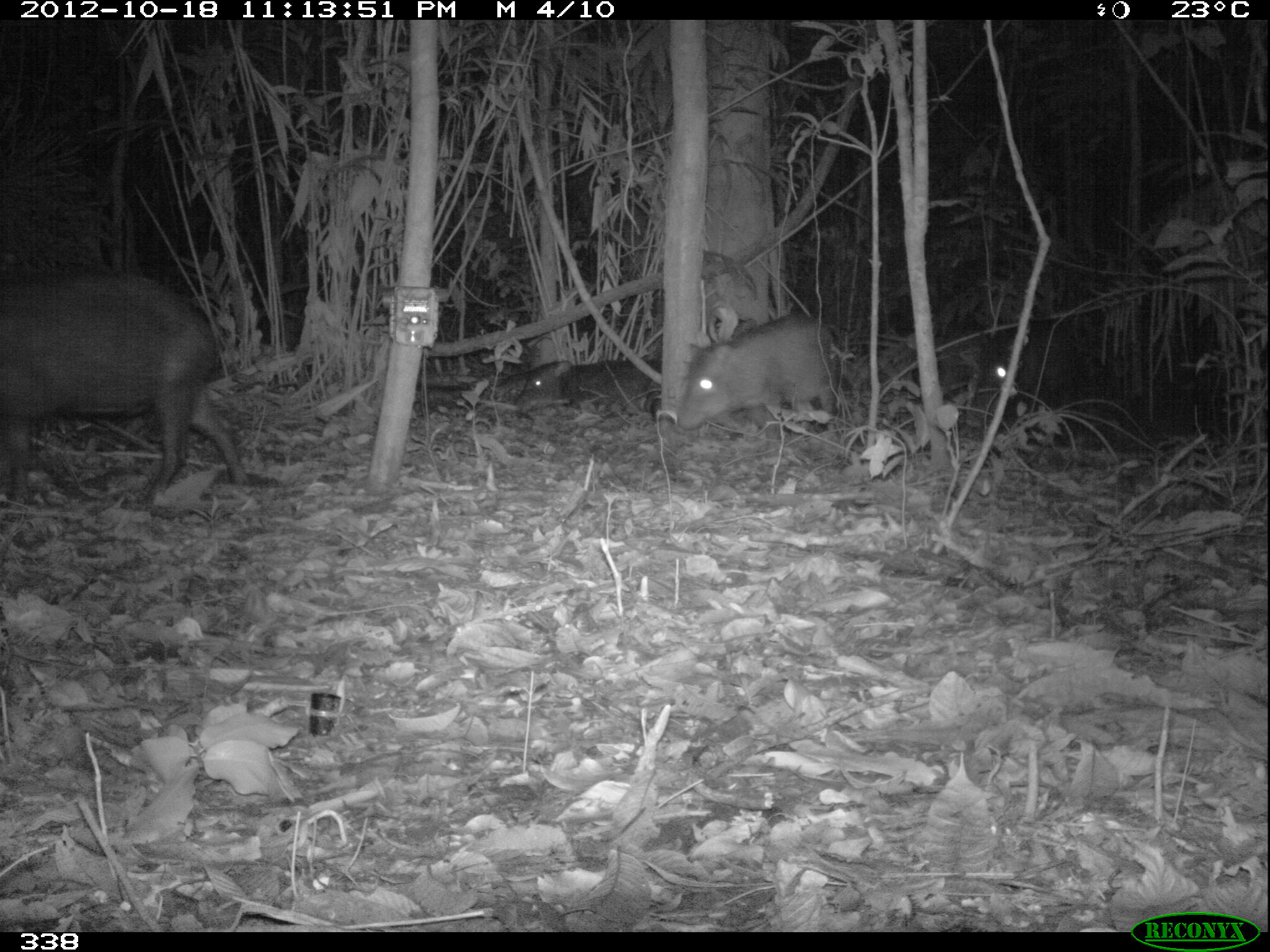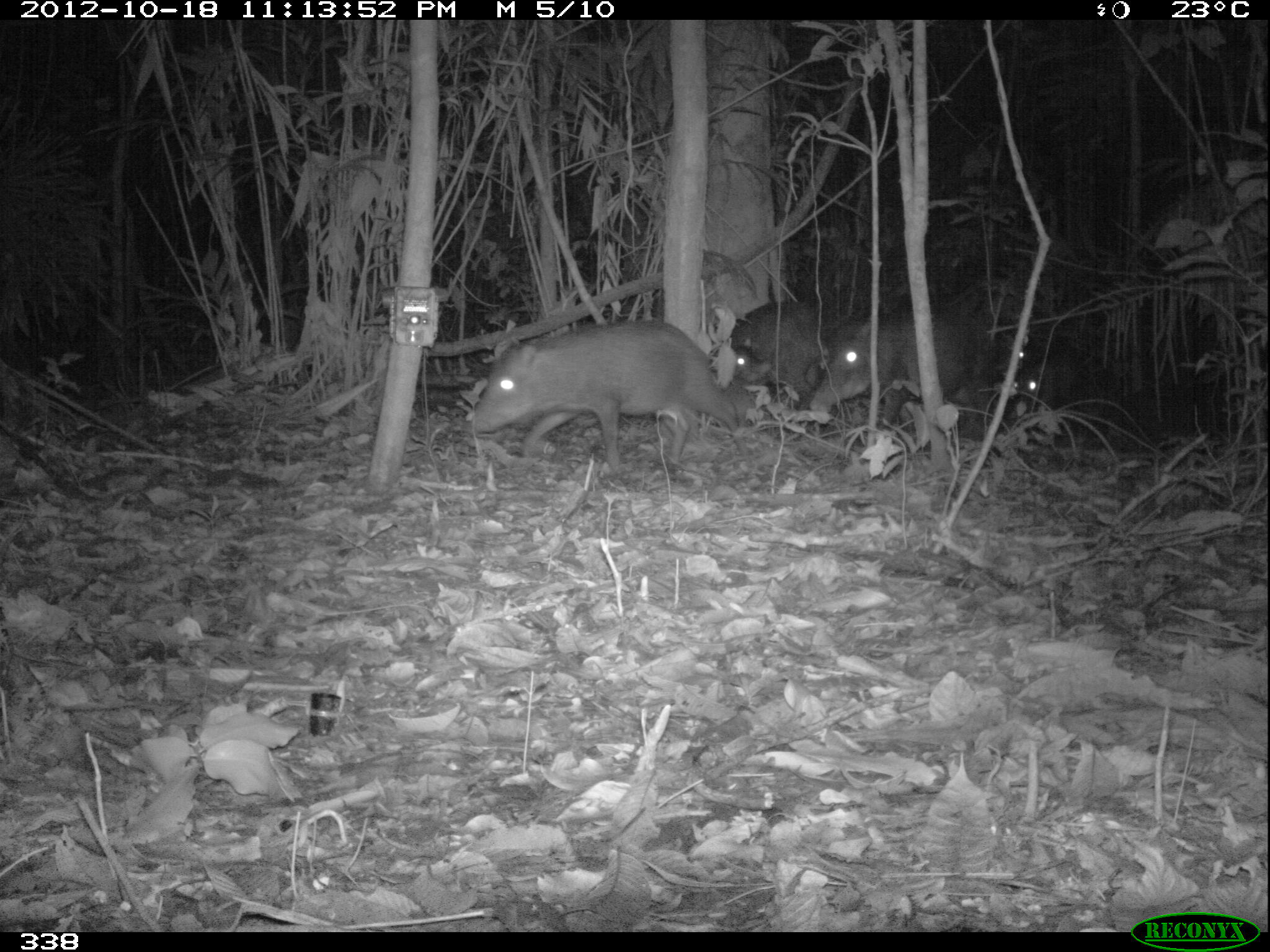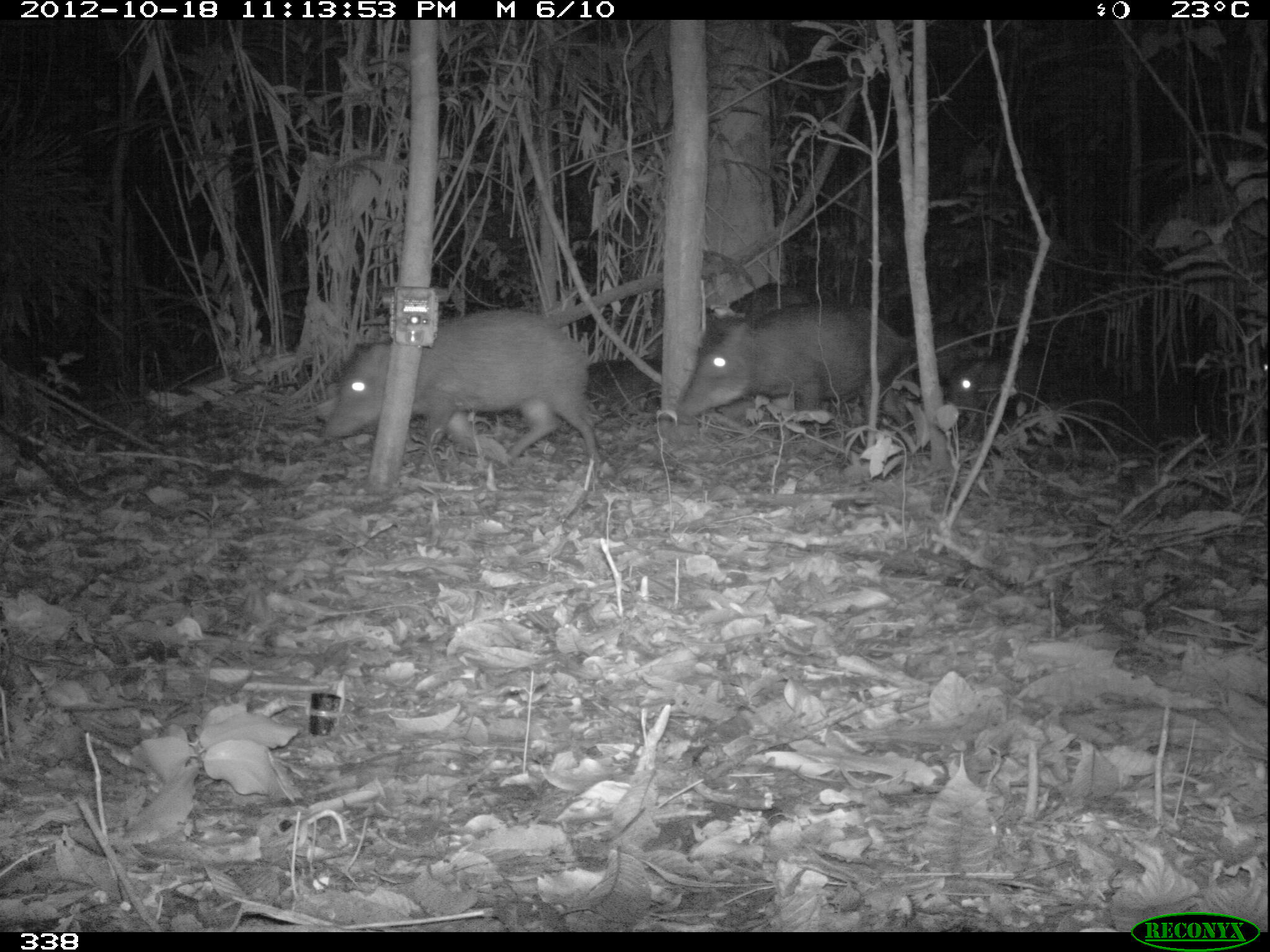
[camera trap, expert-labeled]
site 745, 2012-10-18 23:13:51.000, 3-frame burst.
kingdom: Animalia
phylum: Chordata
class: Mammalia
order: Artiodactyla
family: Tayassuidae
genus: Tayassu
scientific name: Tayassu pecari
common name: white-lipped peccary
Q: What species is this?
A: Tayassu pecari (white-lipped peccary).